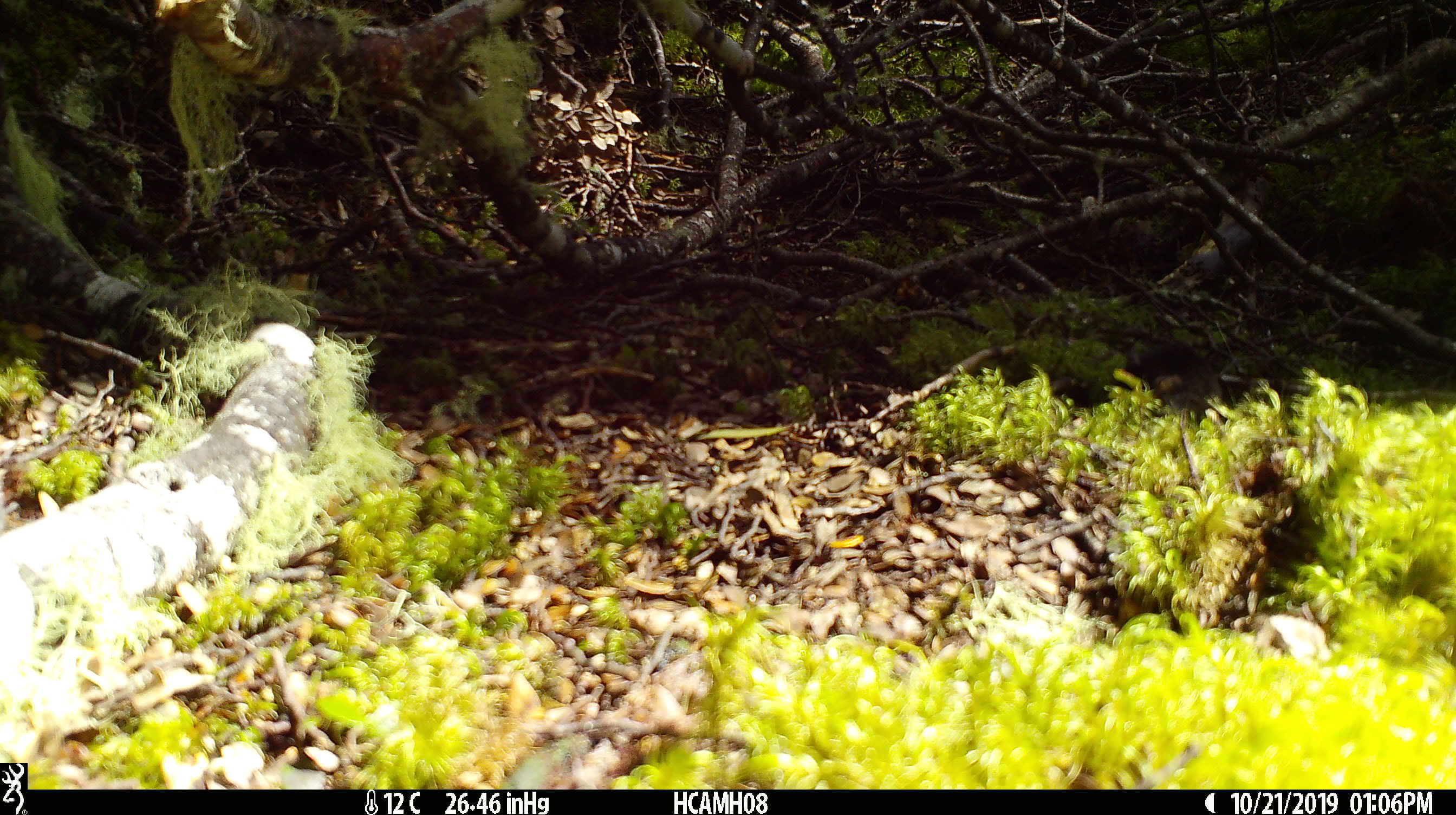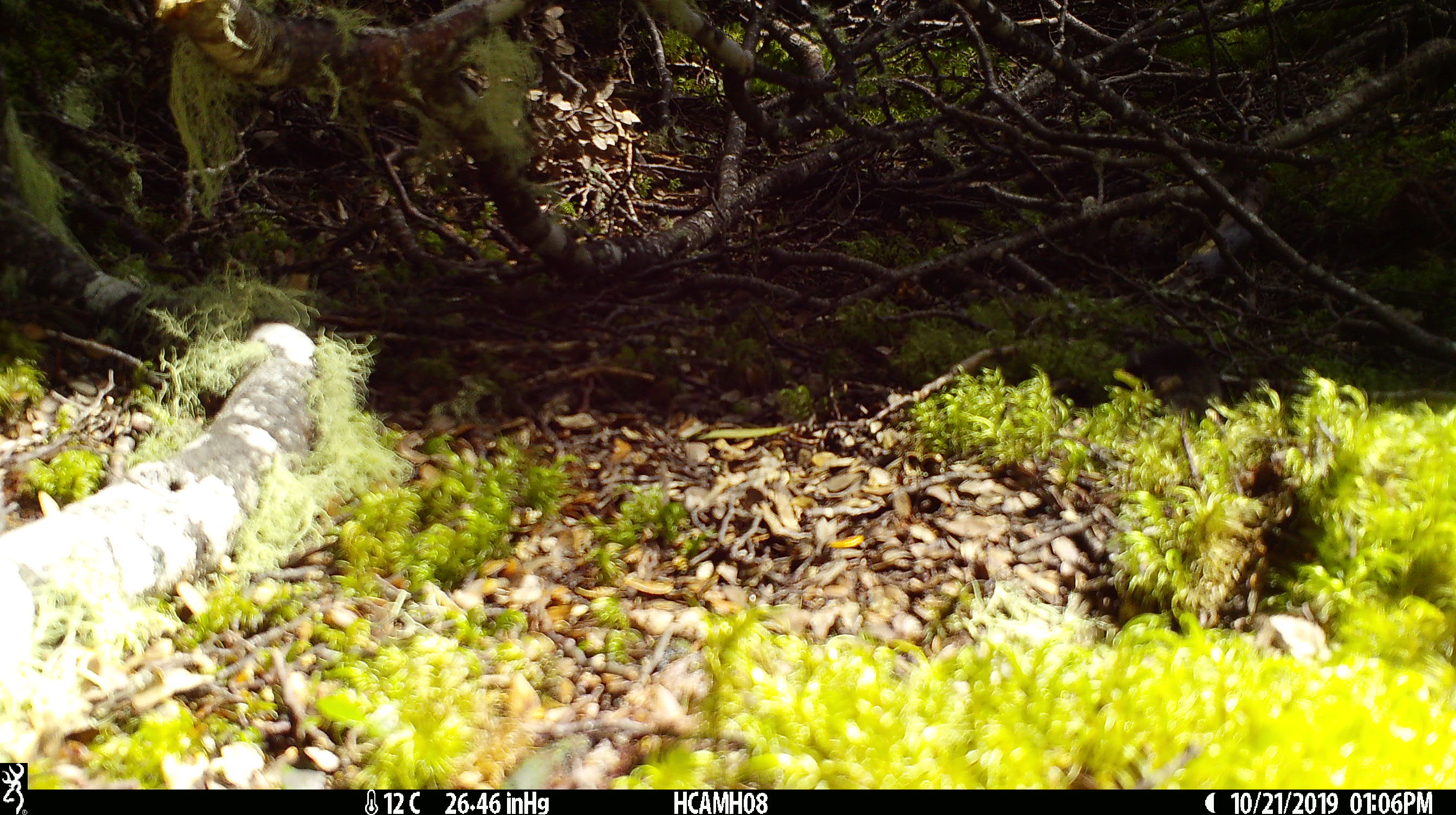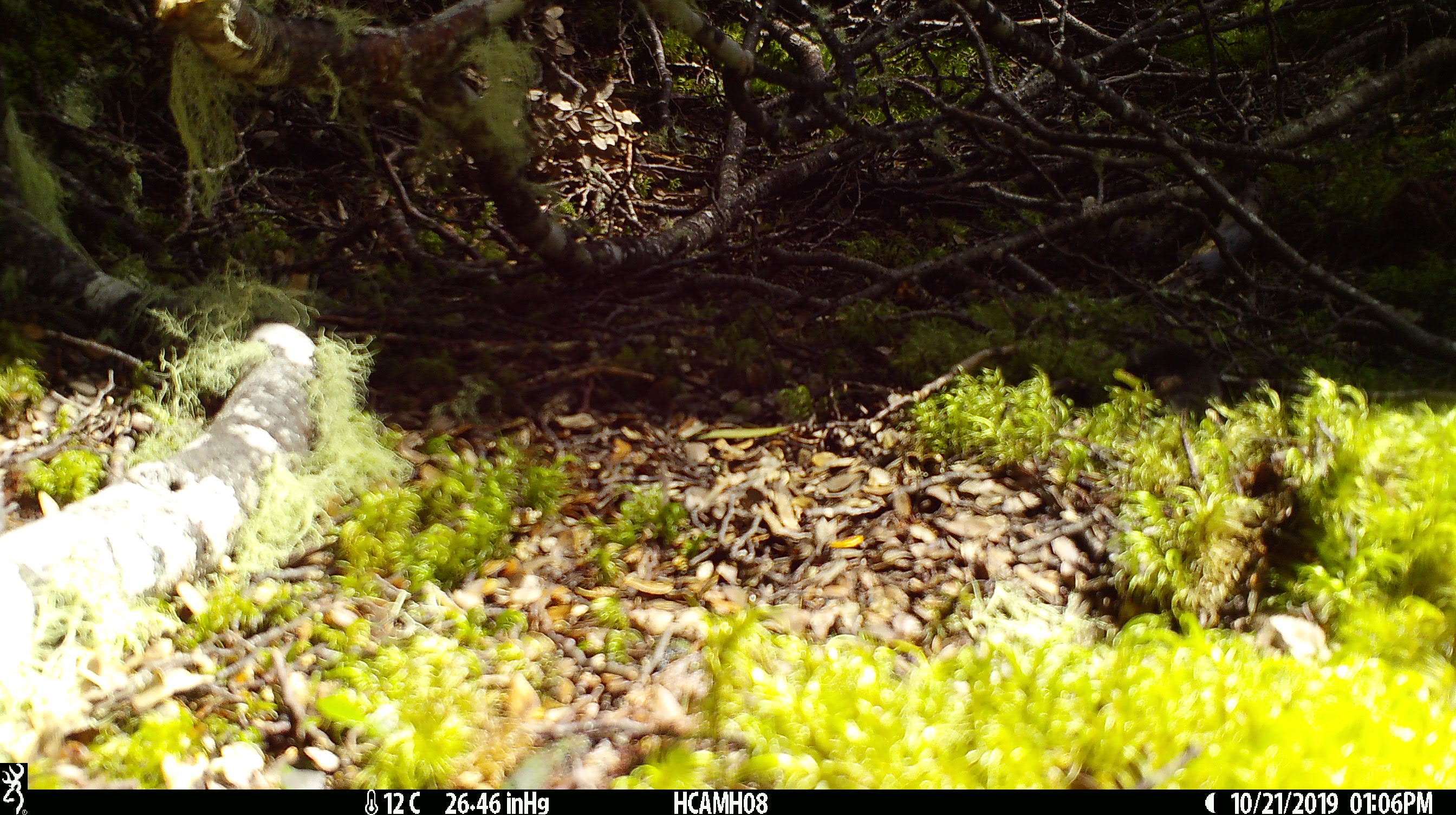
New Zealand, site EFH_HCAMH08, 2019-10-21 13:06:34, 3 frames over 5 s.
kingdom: Animalia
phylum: Chordata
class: Mammalia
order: Rodentia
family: Muridae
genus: Mus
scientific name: Mus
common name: mouse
Mouse (Mus).